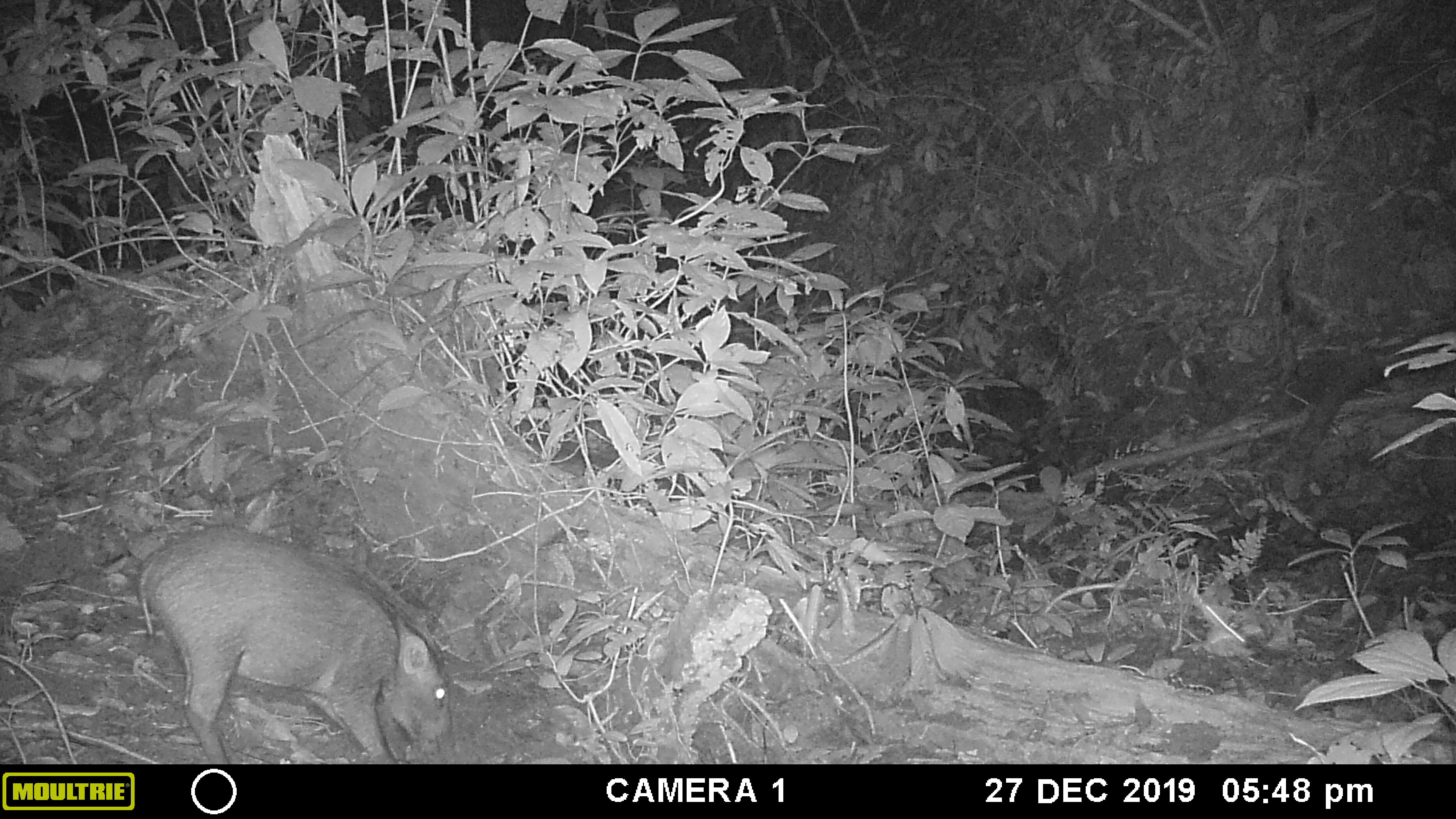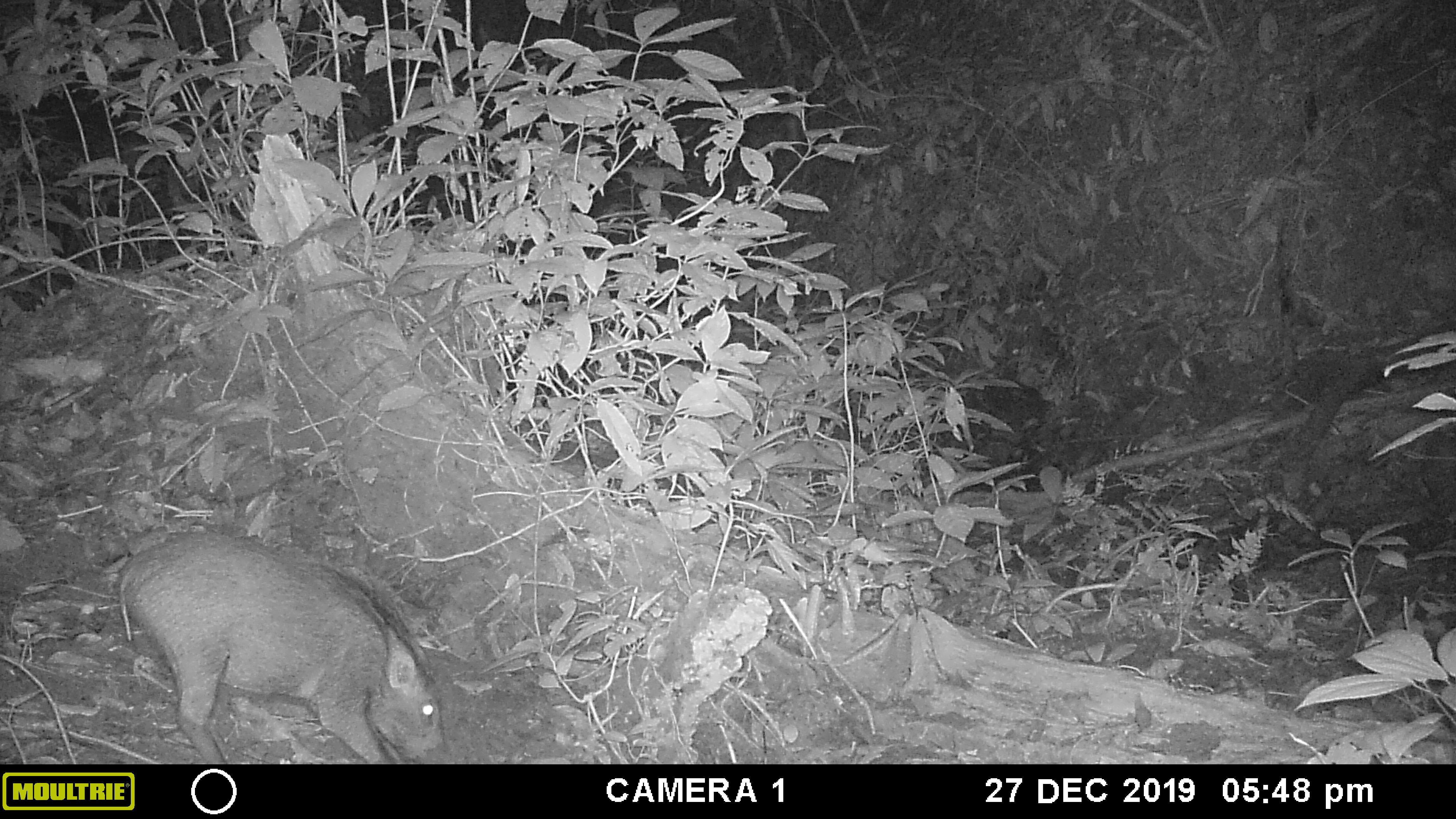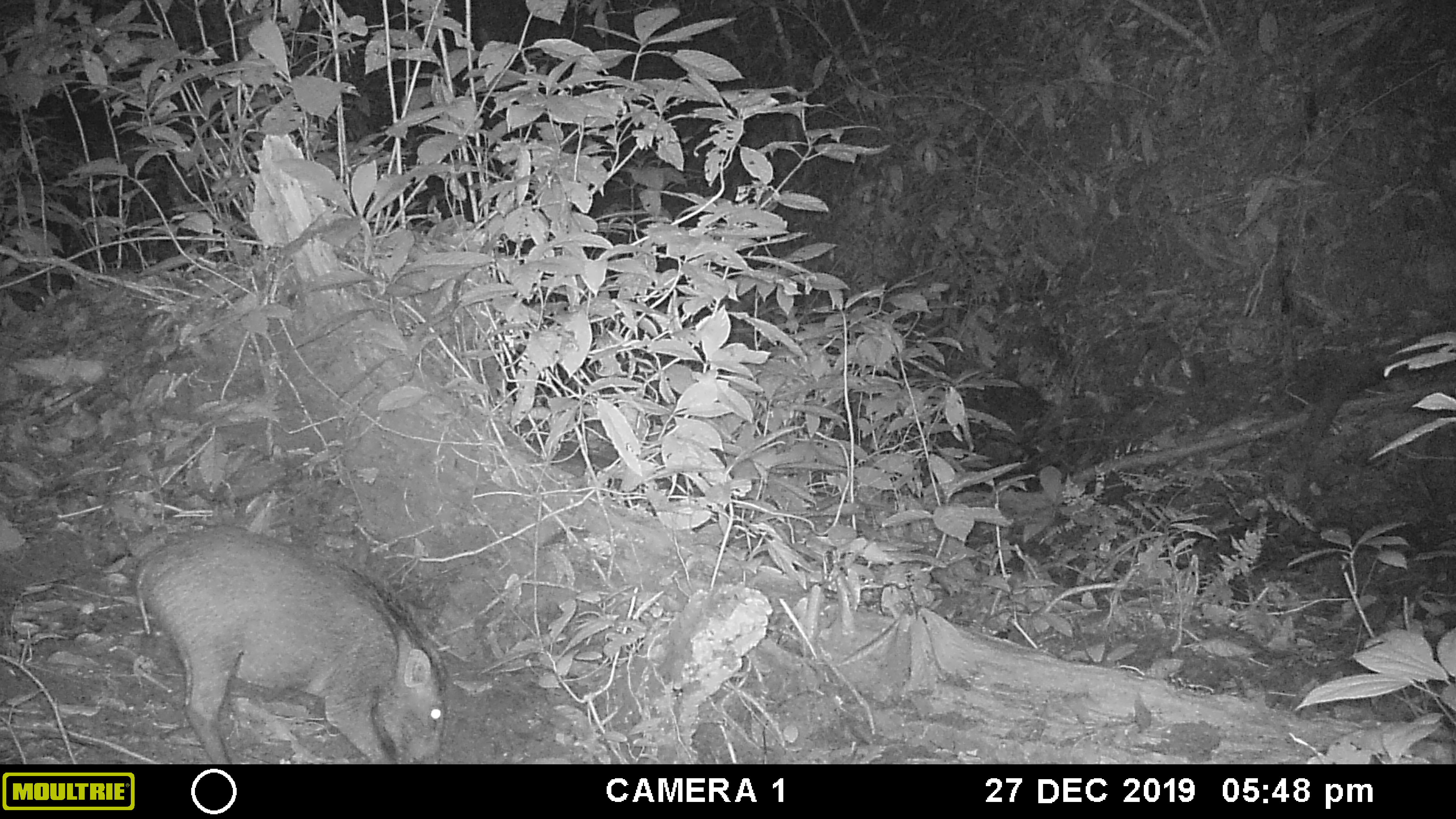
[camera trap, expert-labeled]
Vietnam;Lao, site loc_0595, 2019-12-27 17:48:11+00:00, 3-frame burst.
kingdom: Animalia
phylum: Chordata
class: Mammalia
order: Artiodactyla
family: Suidae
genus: Sus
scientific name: Sus scrofa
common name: eurasian wild pig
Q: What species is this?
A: Eurasian wild pig (Sus scrofa).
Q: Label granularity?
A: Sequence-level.